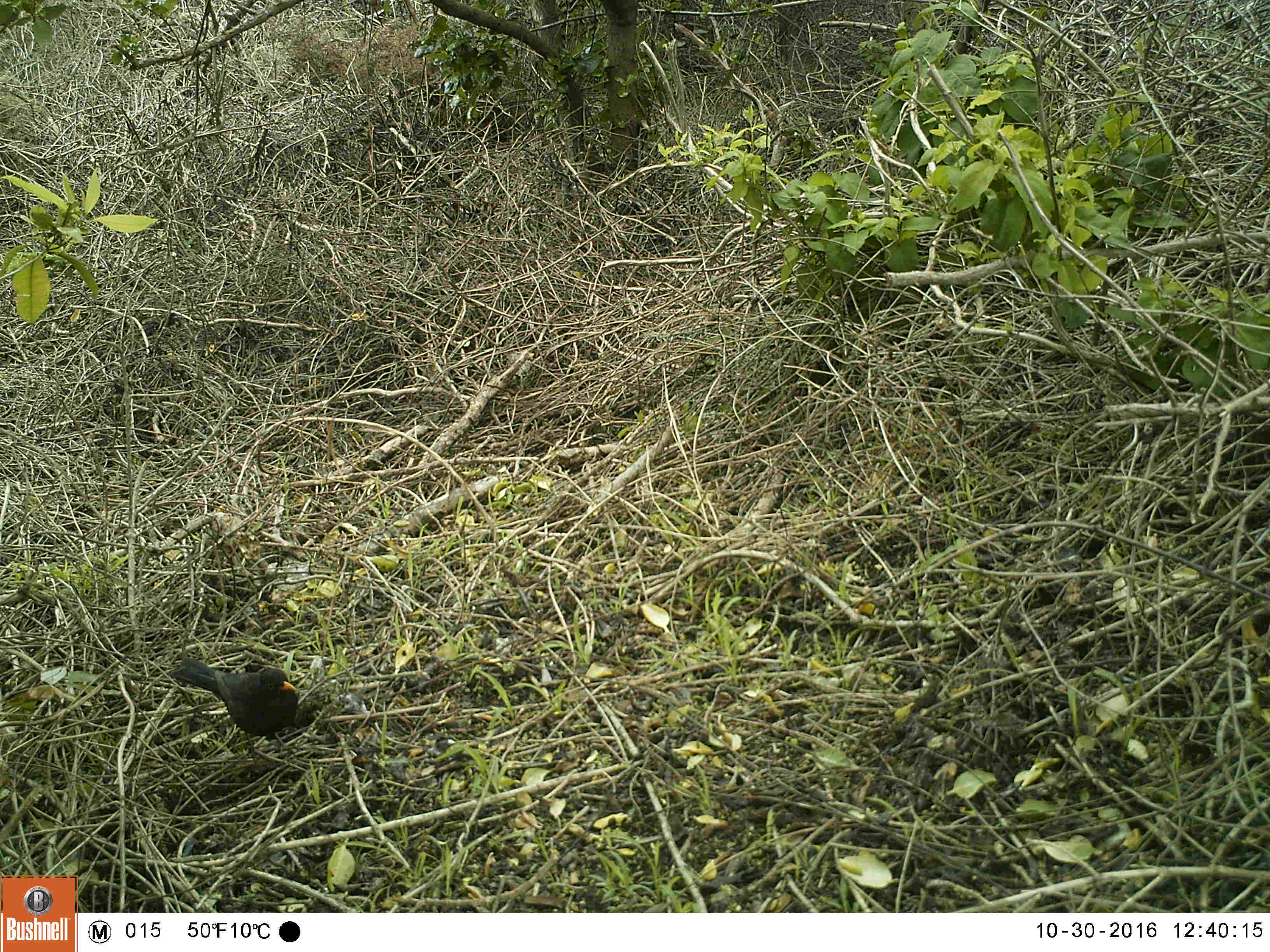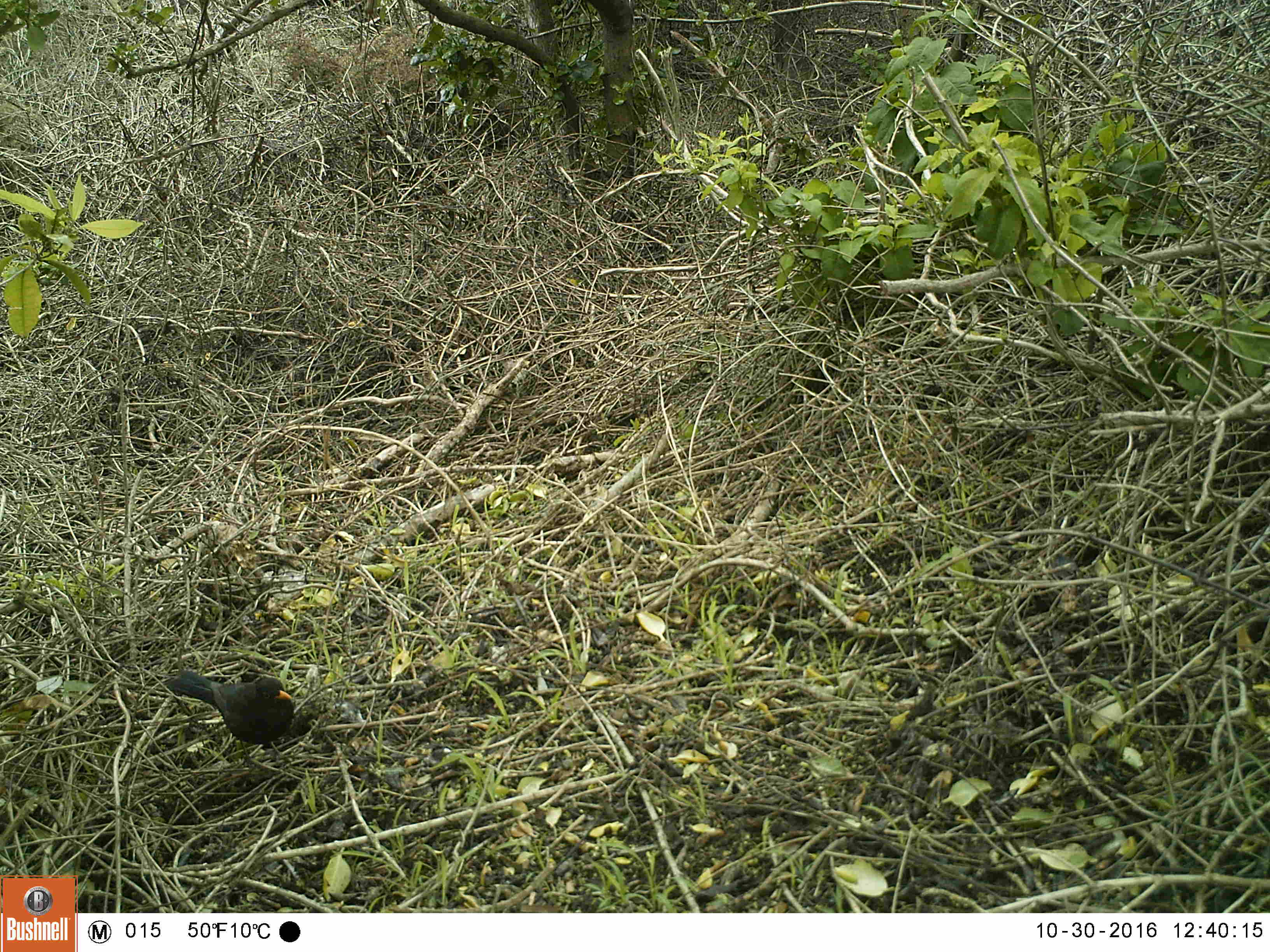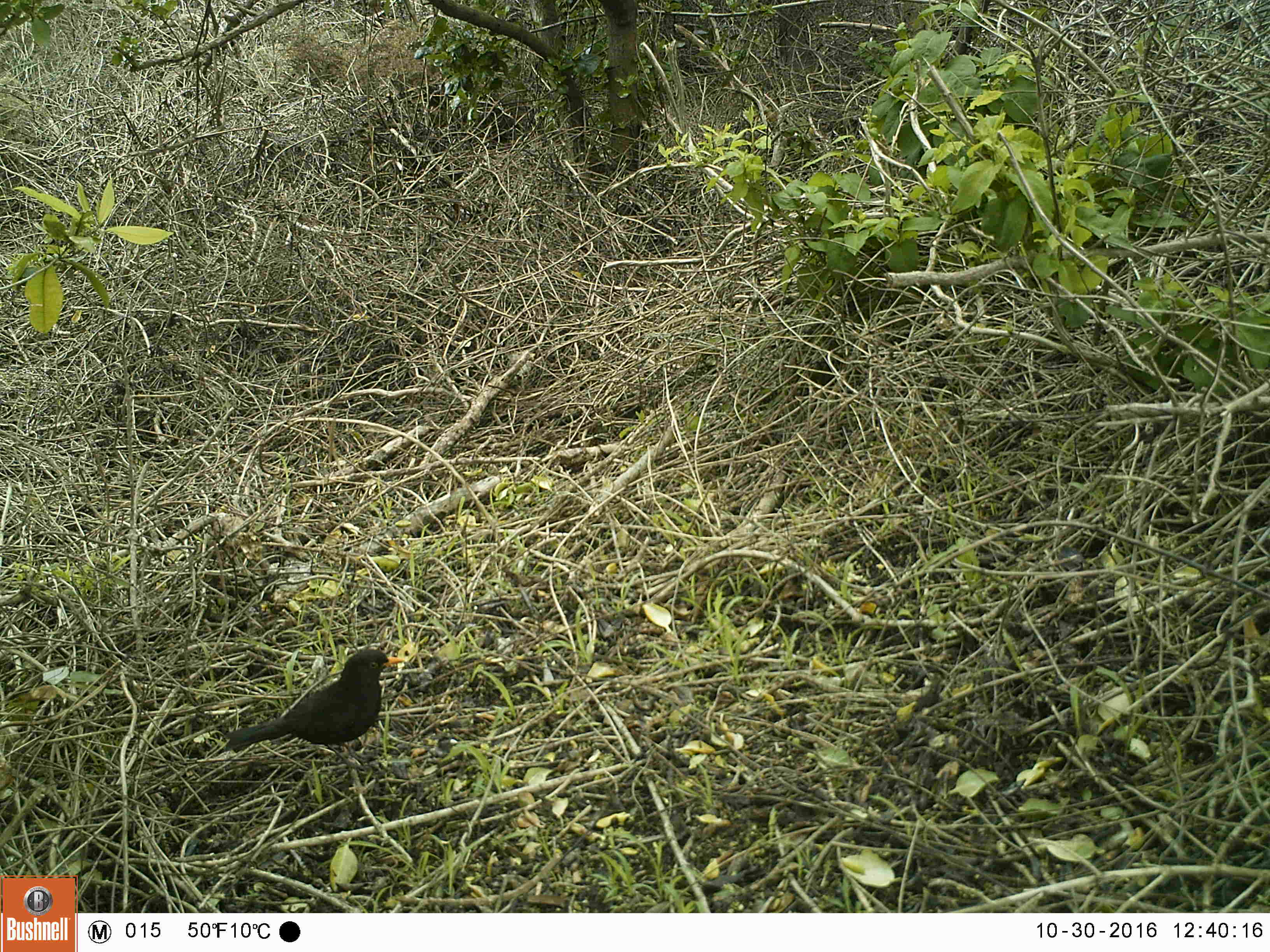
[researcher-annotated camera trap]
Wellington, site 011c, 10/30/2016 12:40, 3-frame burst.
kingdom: Animalia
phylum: Chordata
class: Aves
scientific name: Aves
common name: bird